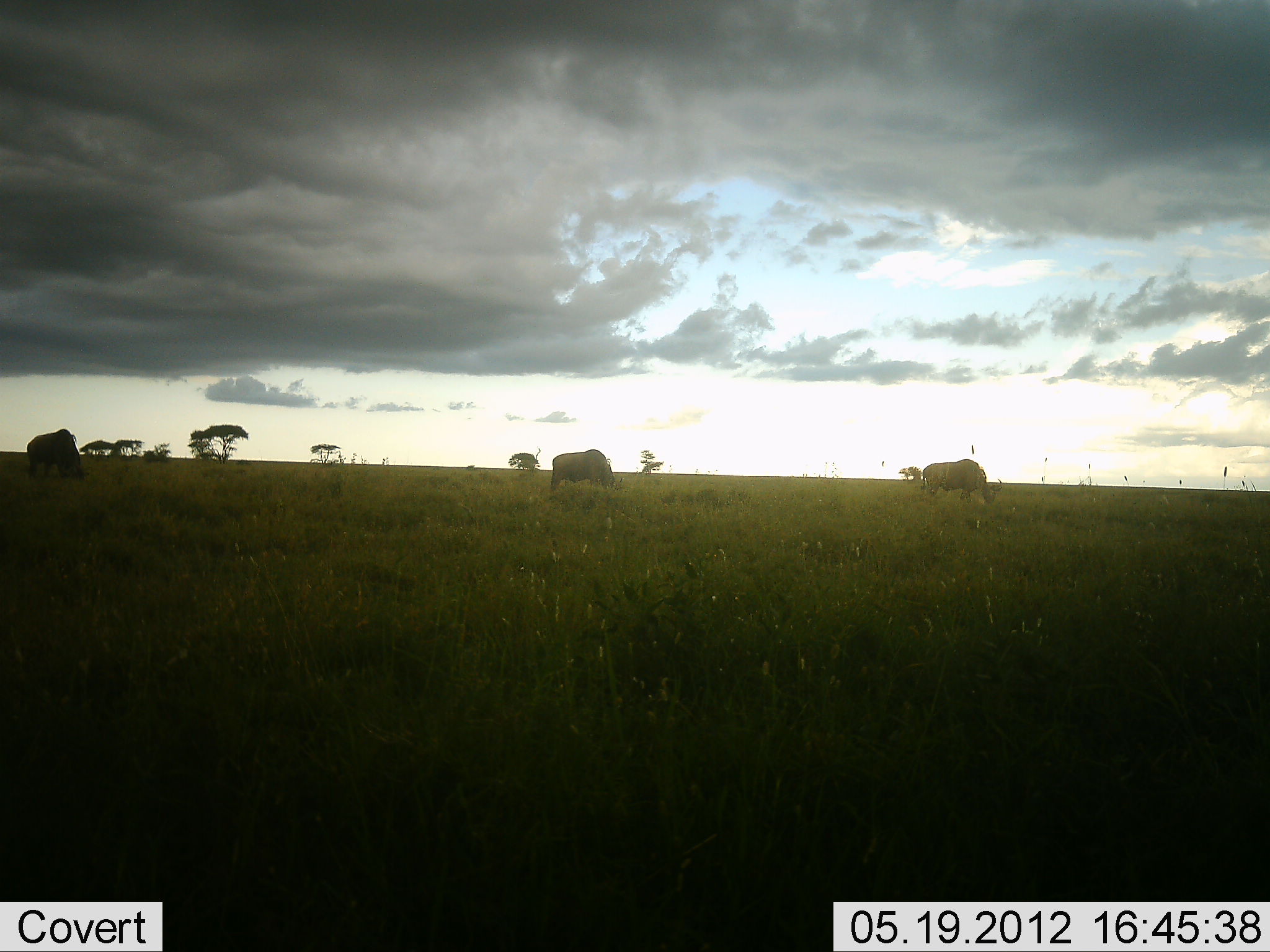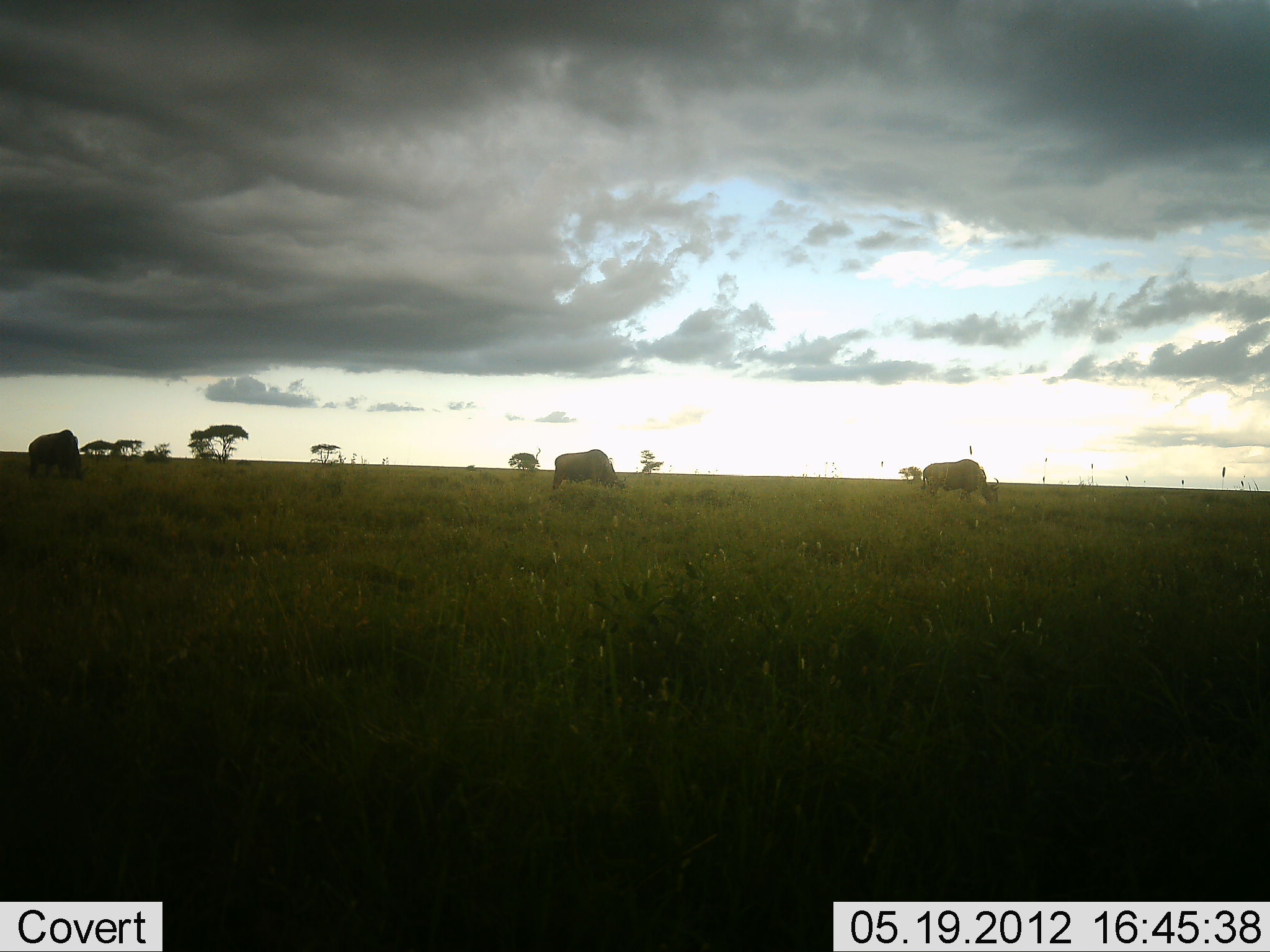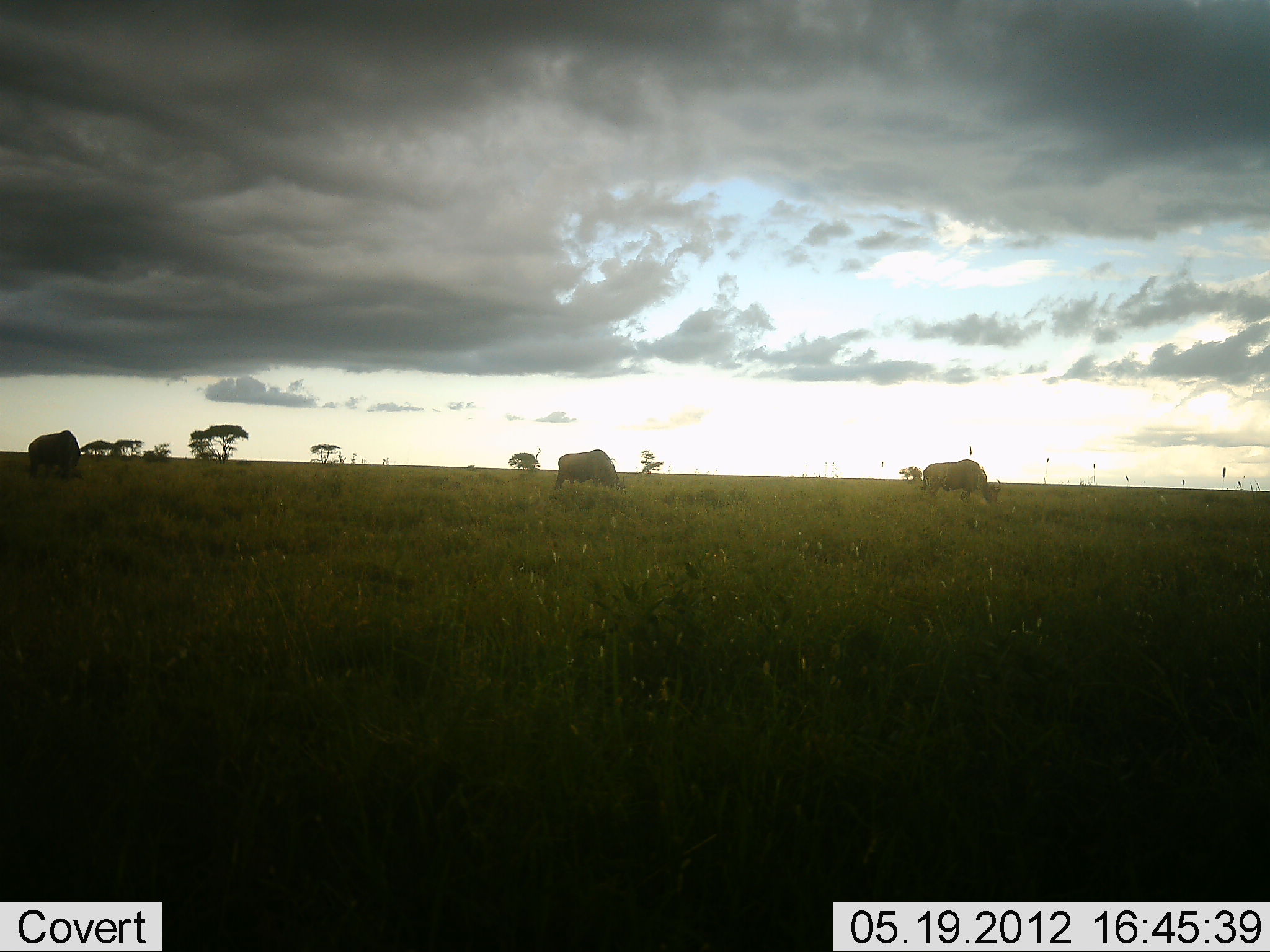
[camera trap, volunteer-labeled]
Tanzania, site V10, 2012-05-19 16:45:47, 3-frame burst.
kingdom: Animalia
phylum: Chordata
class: Mammalia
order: Artiodactyla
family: Bovidae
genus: Connochaetes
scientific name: Connochaetes taurinus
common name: blue wildebeest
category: wildebeest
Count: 3.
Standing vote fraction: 20%.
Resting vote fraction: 0%.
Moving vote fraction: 10%.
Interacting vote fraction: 0%.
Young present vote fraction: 0%.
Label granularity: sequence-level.